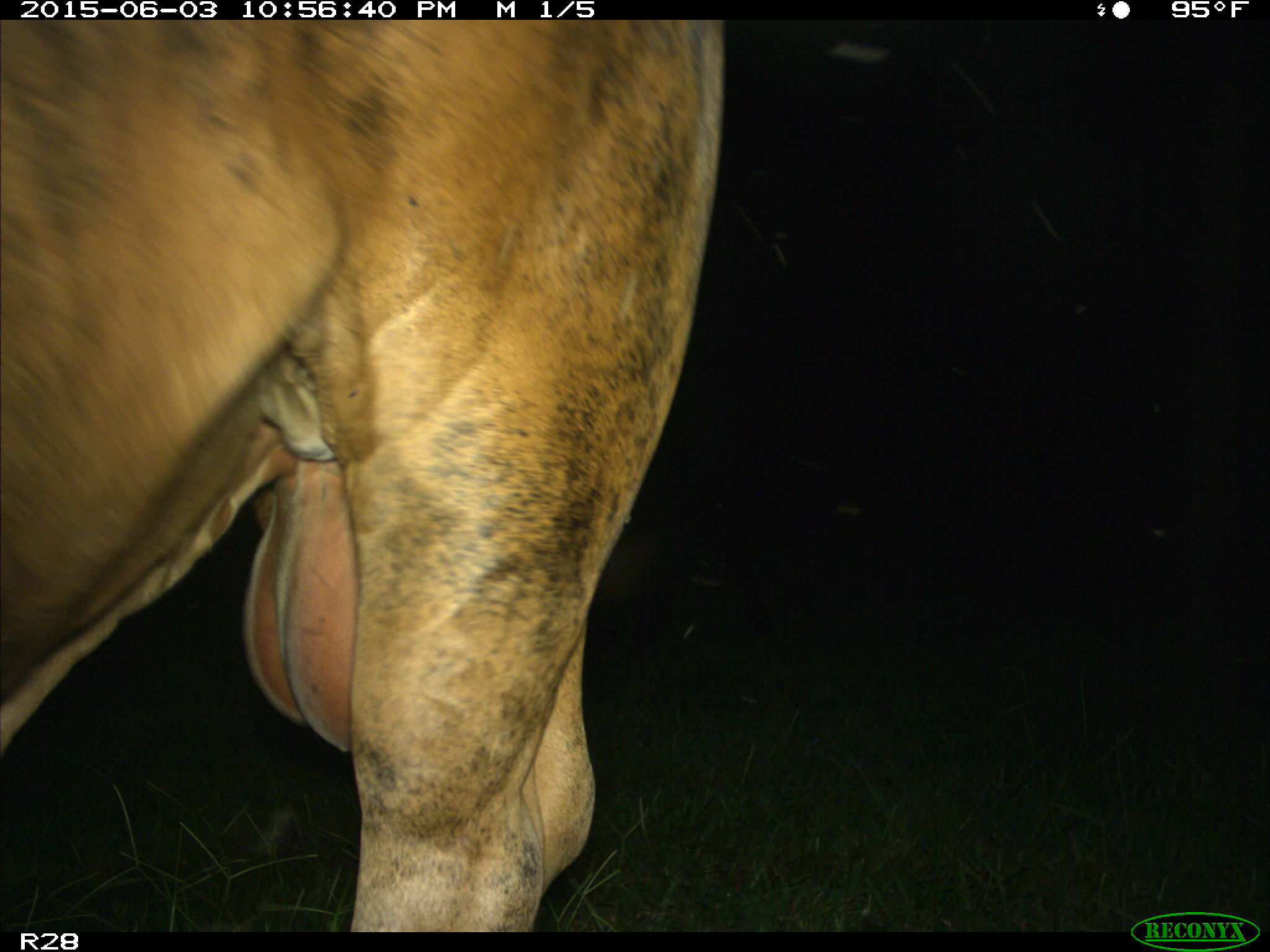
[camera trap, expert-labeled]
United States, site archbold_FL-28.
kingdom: Animalia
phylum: Chordata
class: Mammalia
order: Artiodactyla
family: Bovidae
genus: Bos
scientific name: Bos taurus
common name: domestic cow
Bos taurus (domestic cow).